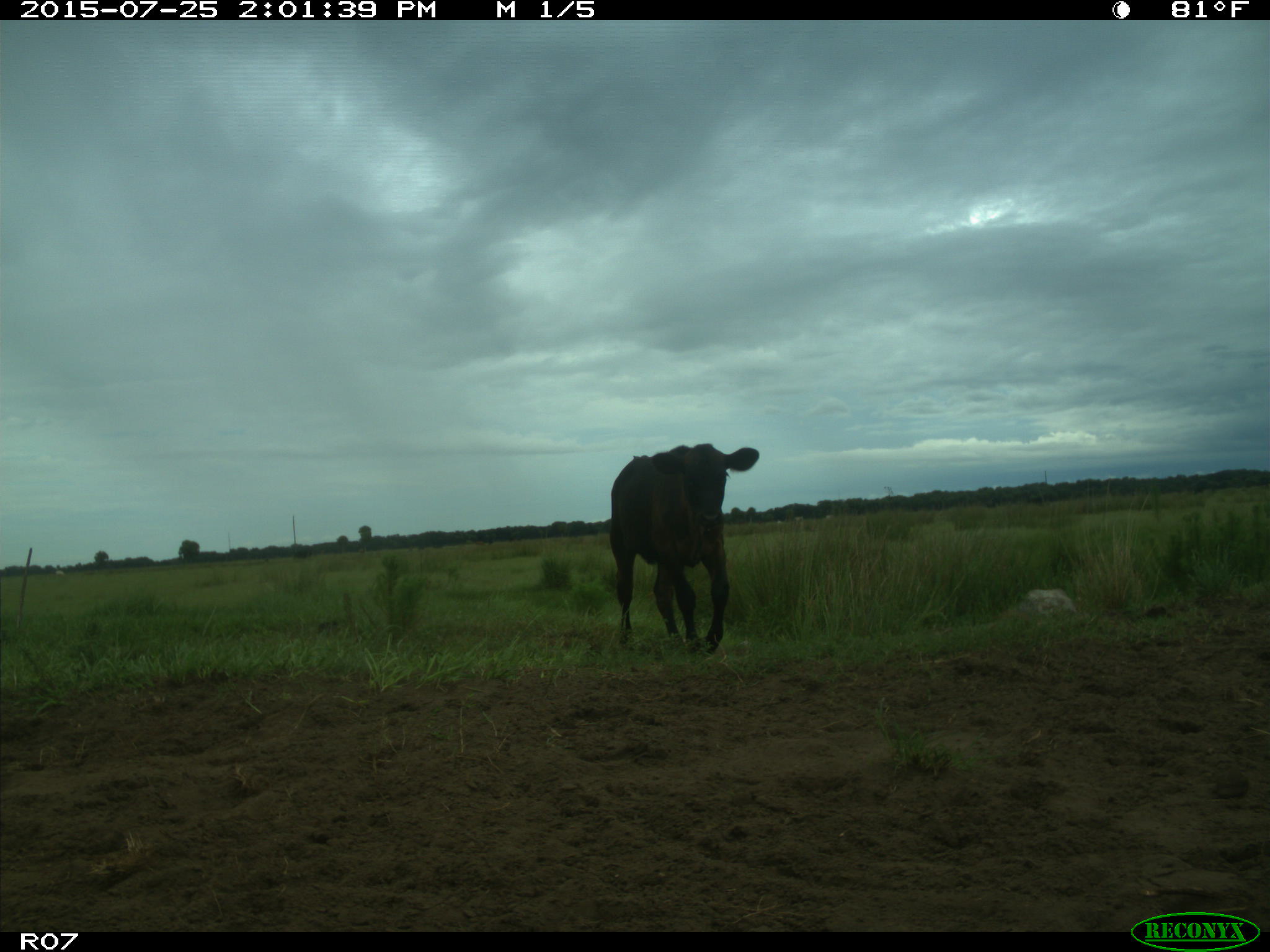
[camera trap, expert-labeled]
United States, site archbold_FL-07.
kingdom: Animalia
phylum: Chordata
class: Mammalia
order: Artiodactyla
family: Bovidae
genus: Bos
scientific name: Bos taurus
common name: domestic cow